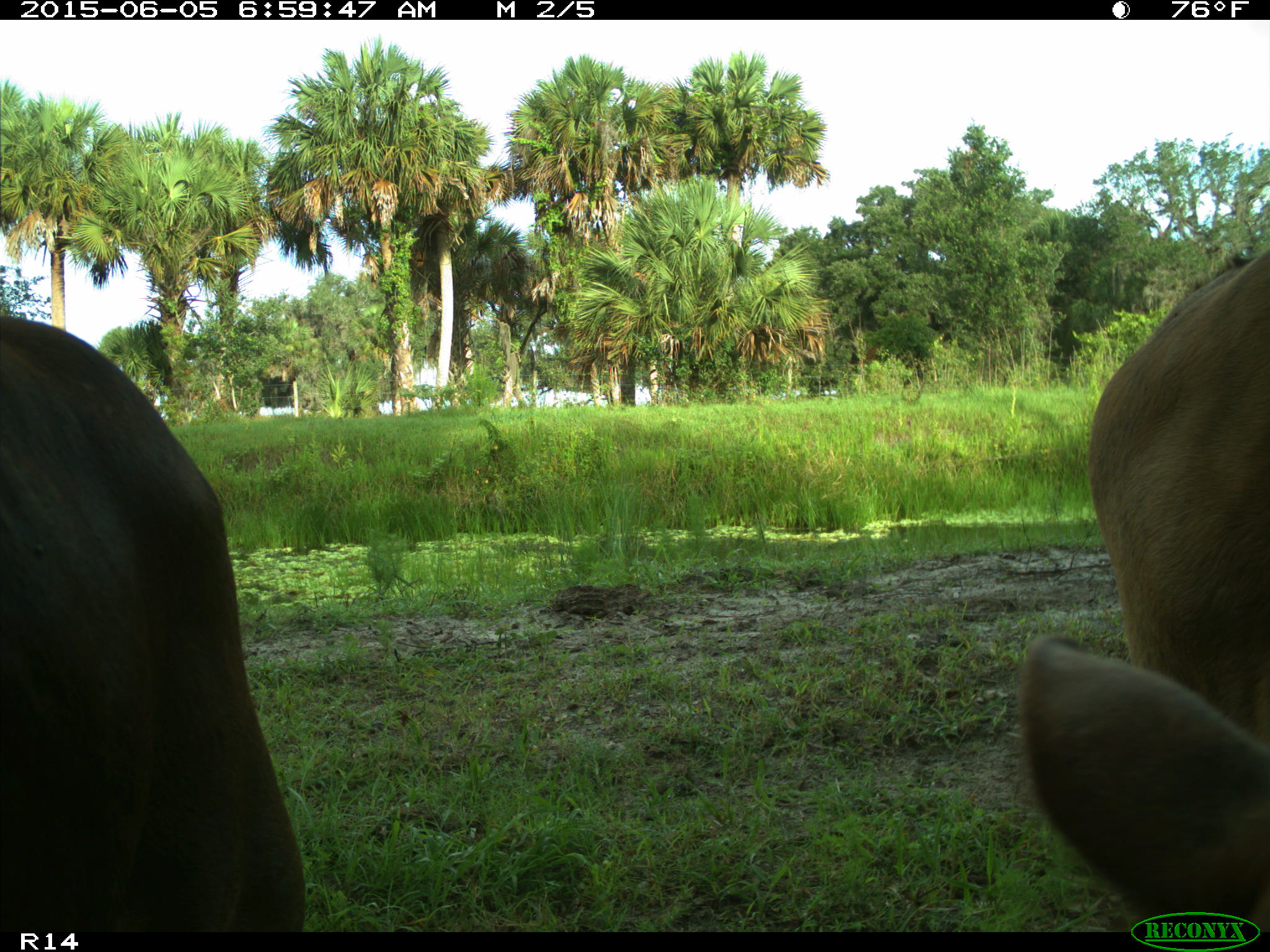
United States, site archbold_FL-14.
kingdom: Animalia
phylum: Chordata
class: Mammalia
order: Artiodactyla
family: Bovidae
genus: Bos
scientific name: Bos taurus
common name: domestic cow